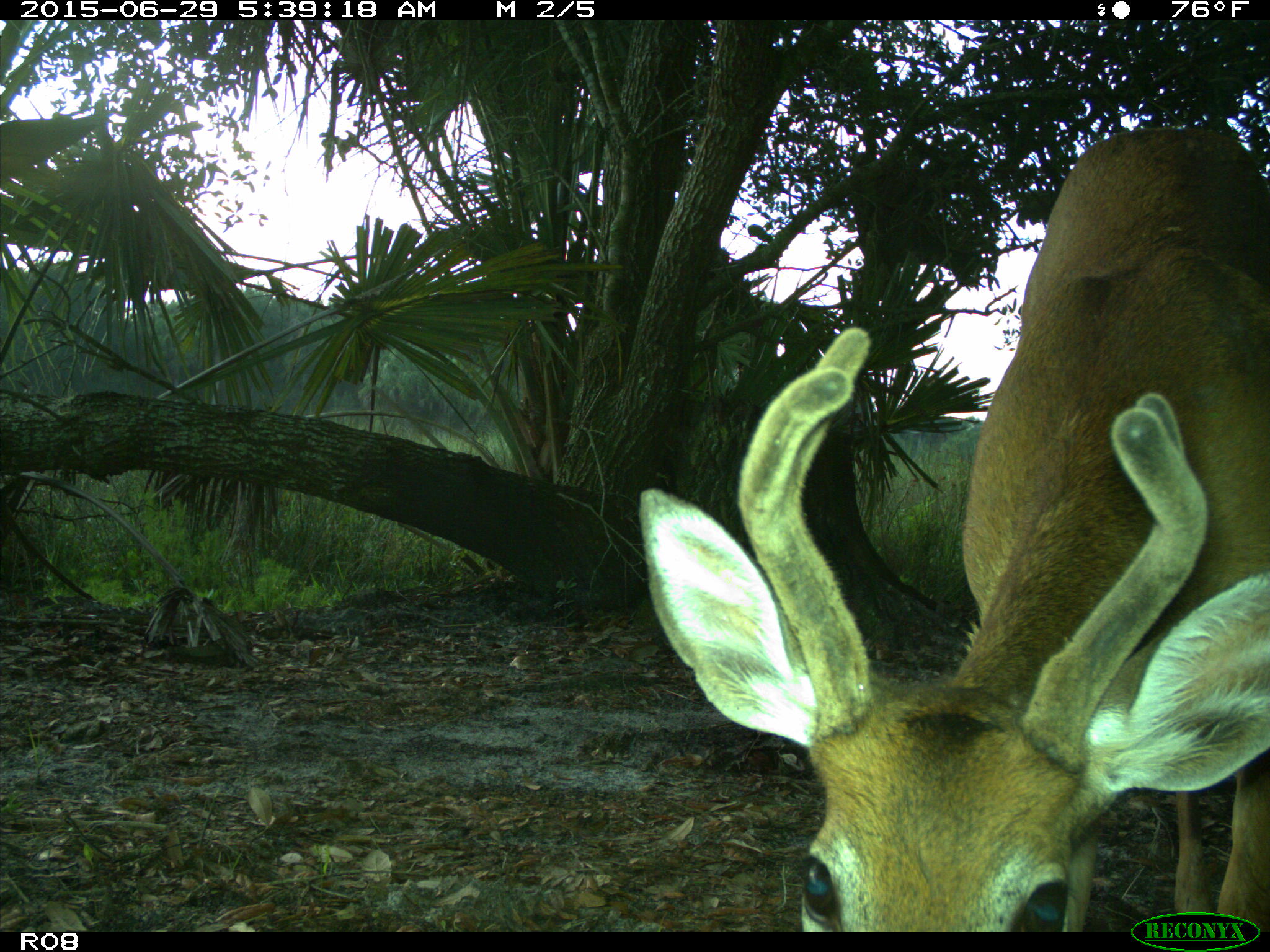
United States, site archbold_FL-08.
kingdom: Animalia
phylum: Chordata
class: Mammalia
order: Artiodactyla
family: Cervidae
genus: Odocoileus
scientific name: Odocoileus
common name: deer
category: unidentified deer